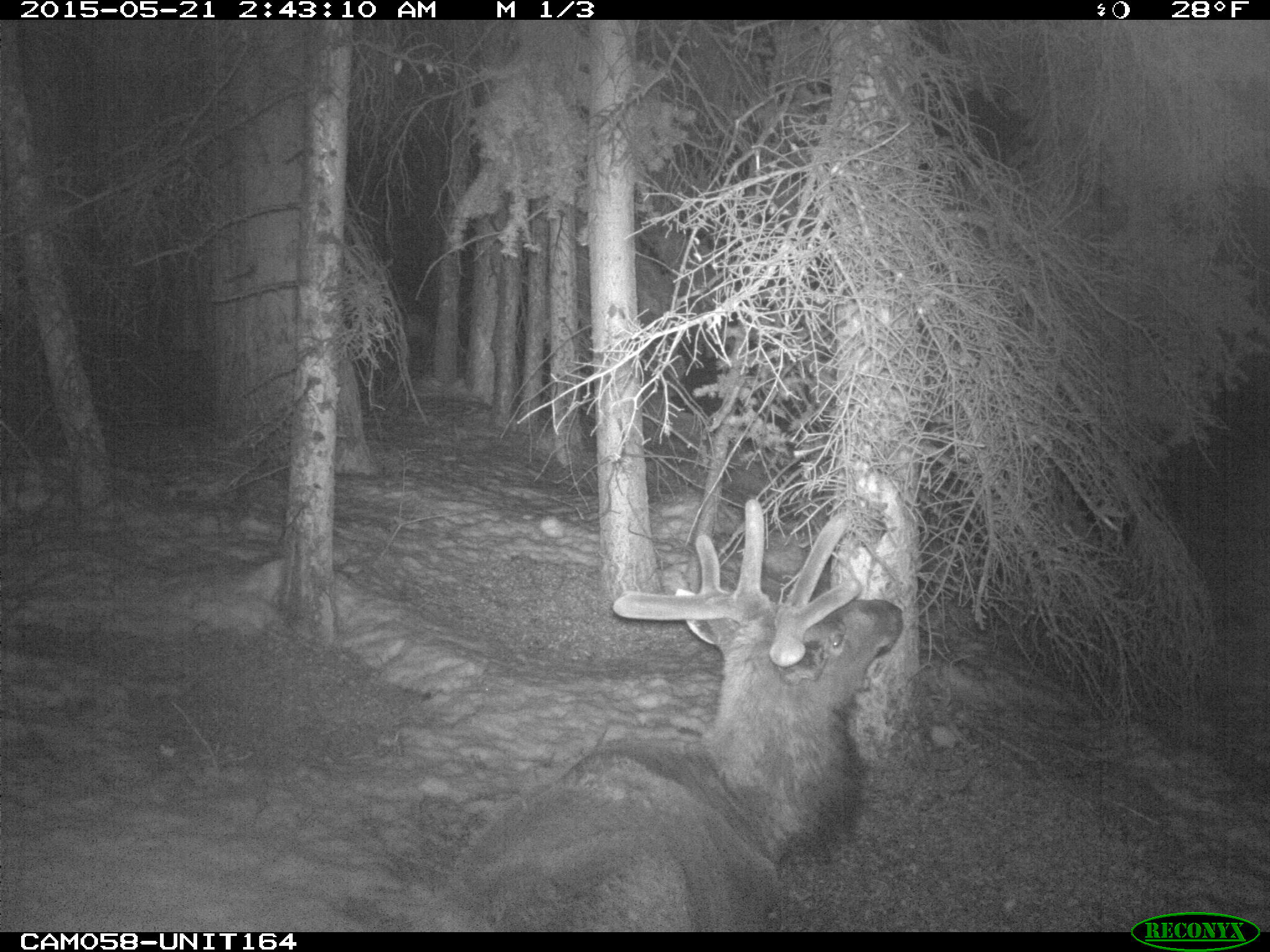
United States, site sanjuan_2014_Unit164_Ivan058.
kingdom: Animalia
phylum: Chordata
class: Mammalia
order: Artiodactyla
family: Cervidae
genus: Cervus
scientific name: Cervus elaphus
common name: red deer